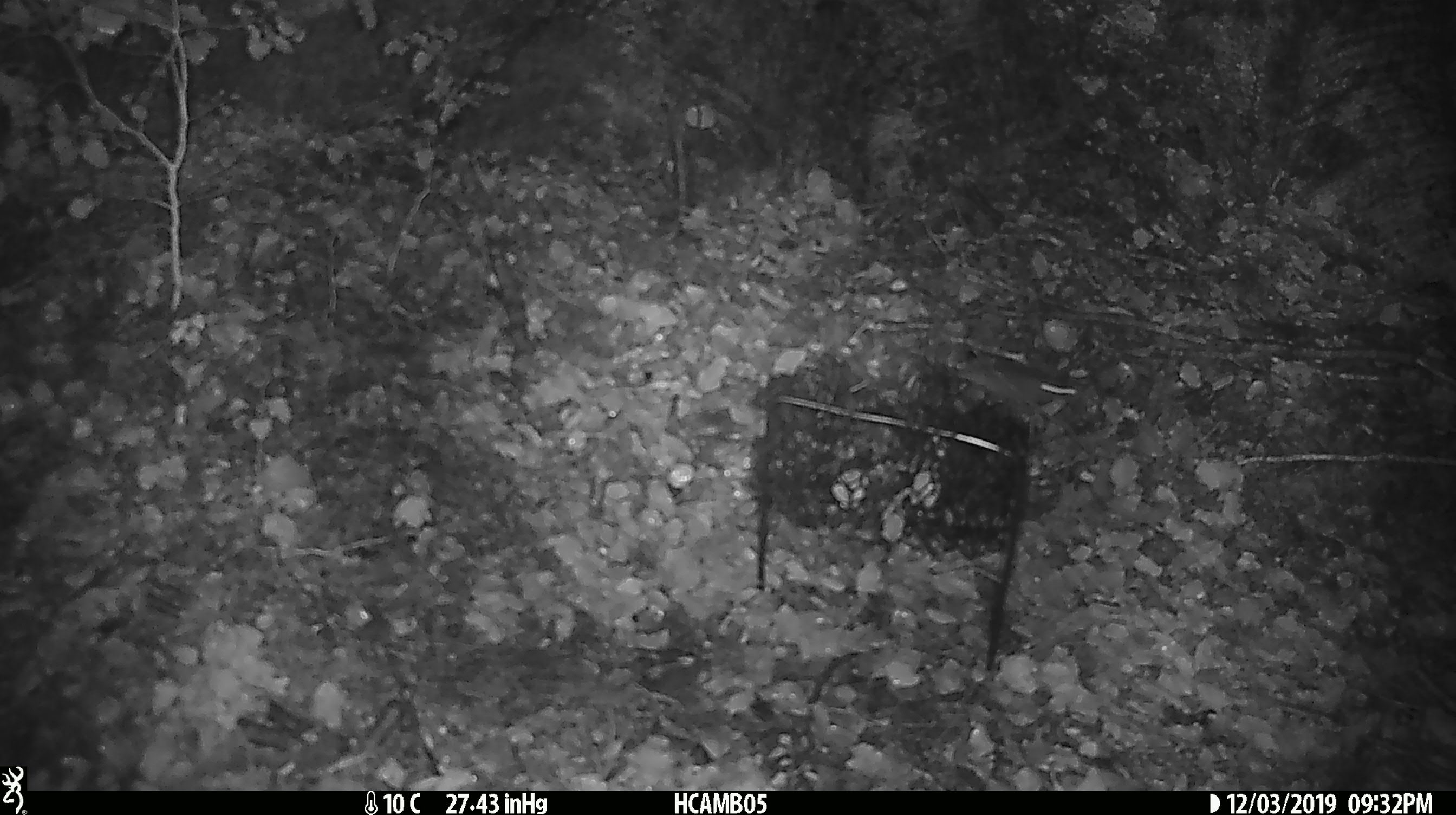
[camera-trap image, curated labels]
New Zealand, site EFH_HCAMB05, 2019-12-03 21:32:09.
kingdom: Animalia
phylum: Chordata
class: Mammalia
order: Rodentia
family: Muridae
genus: Mus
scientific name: Mus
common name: mouse